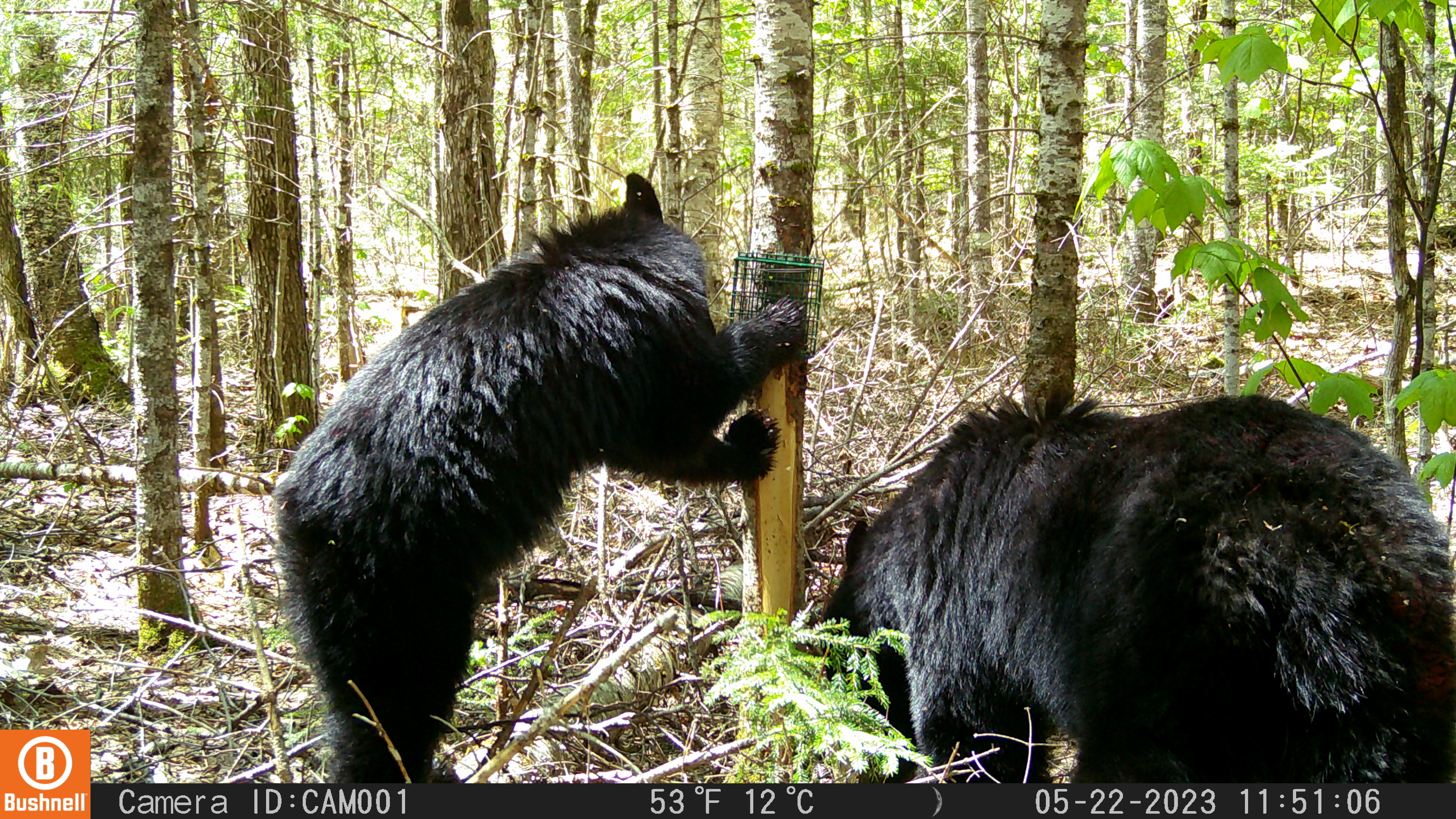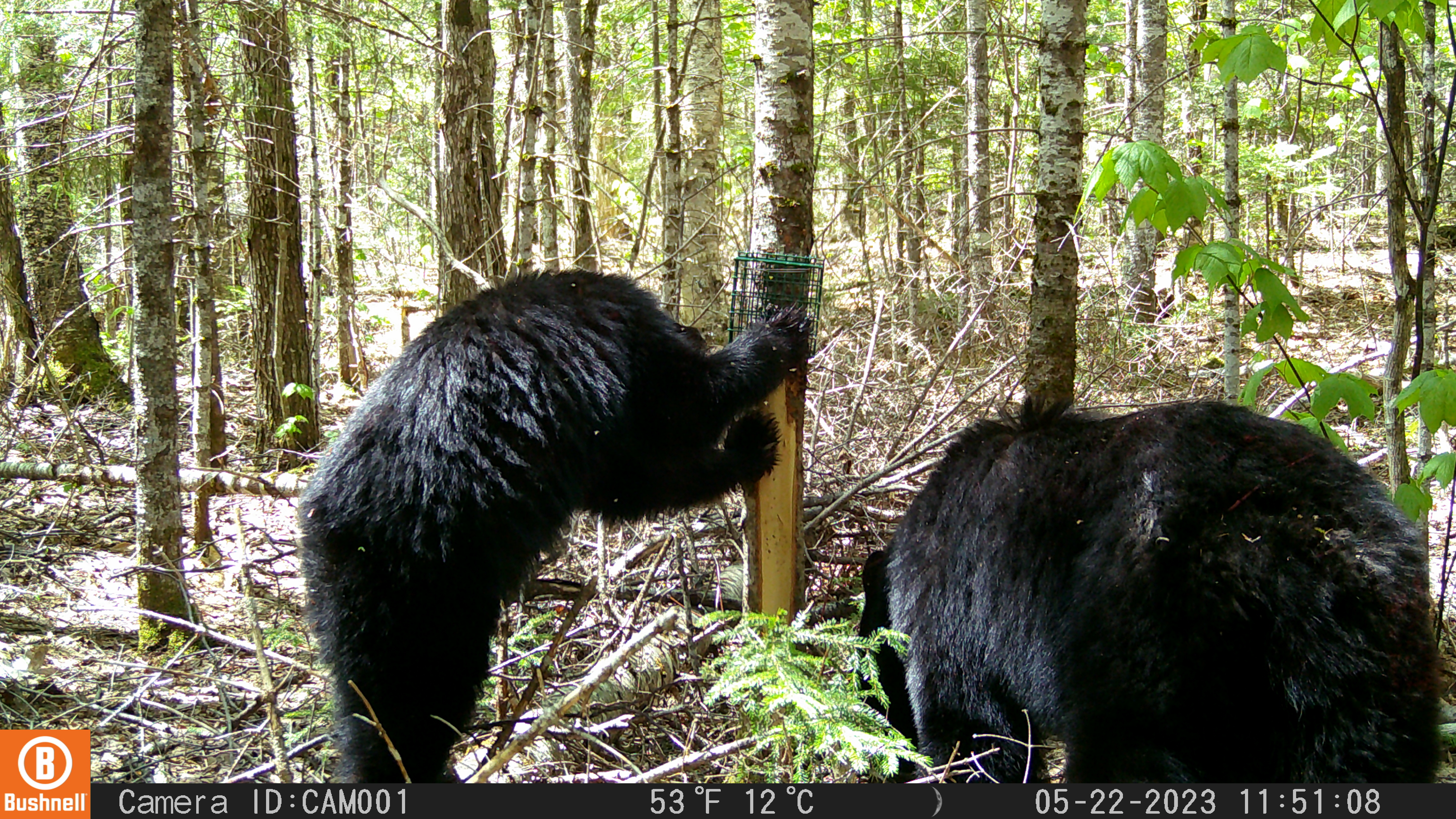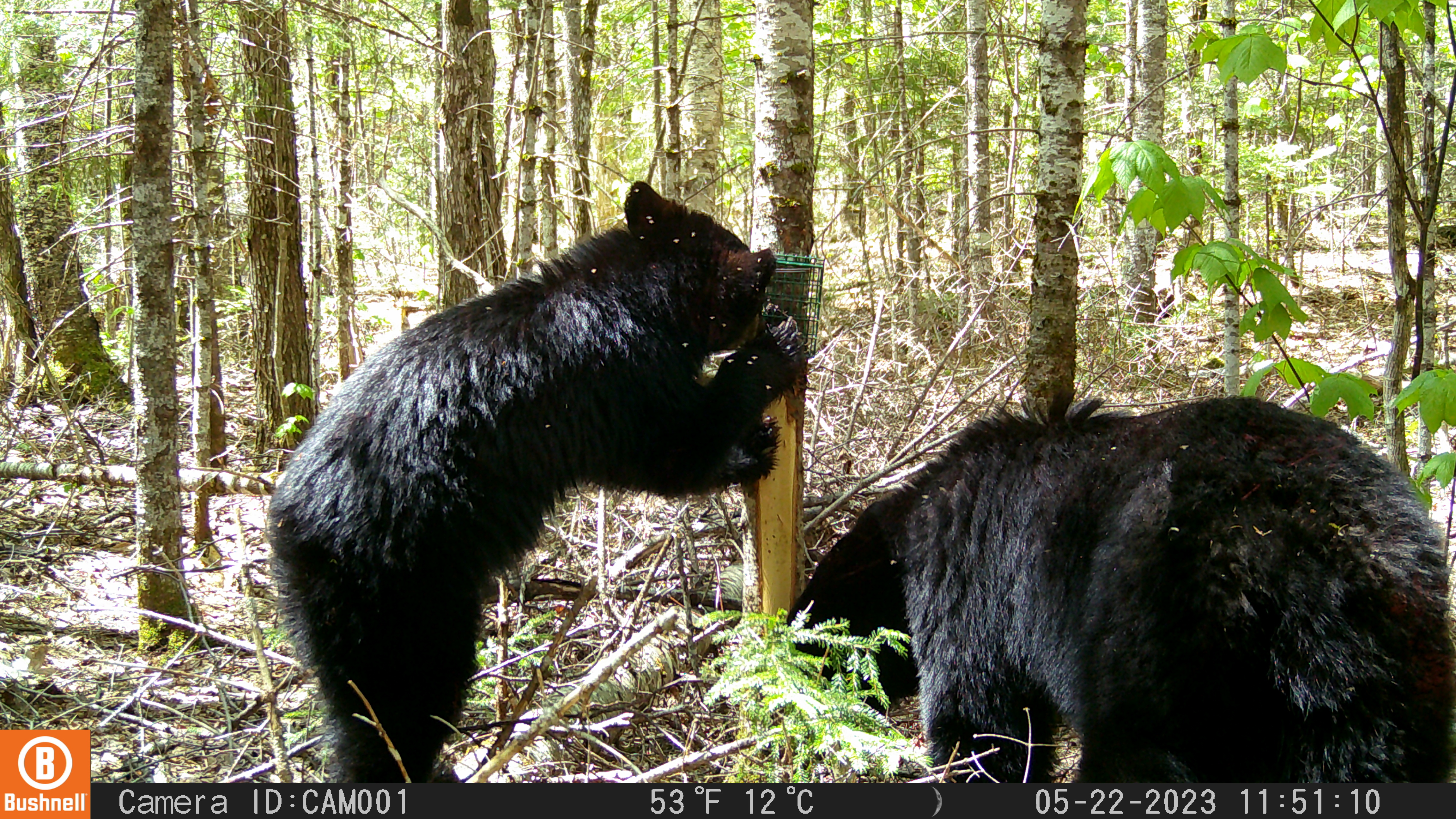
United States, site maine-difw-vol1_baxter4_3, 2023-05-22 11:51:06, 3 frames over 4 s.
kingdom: Animalia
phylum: Chordata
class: Mammalia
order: Carnivora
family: Ursidae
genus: Ursus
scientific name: Ursus americanus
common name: black bear